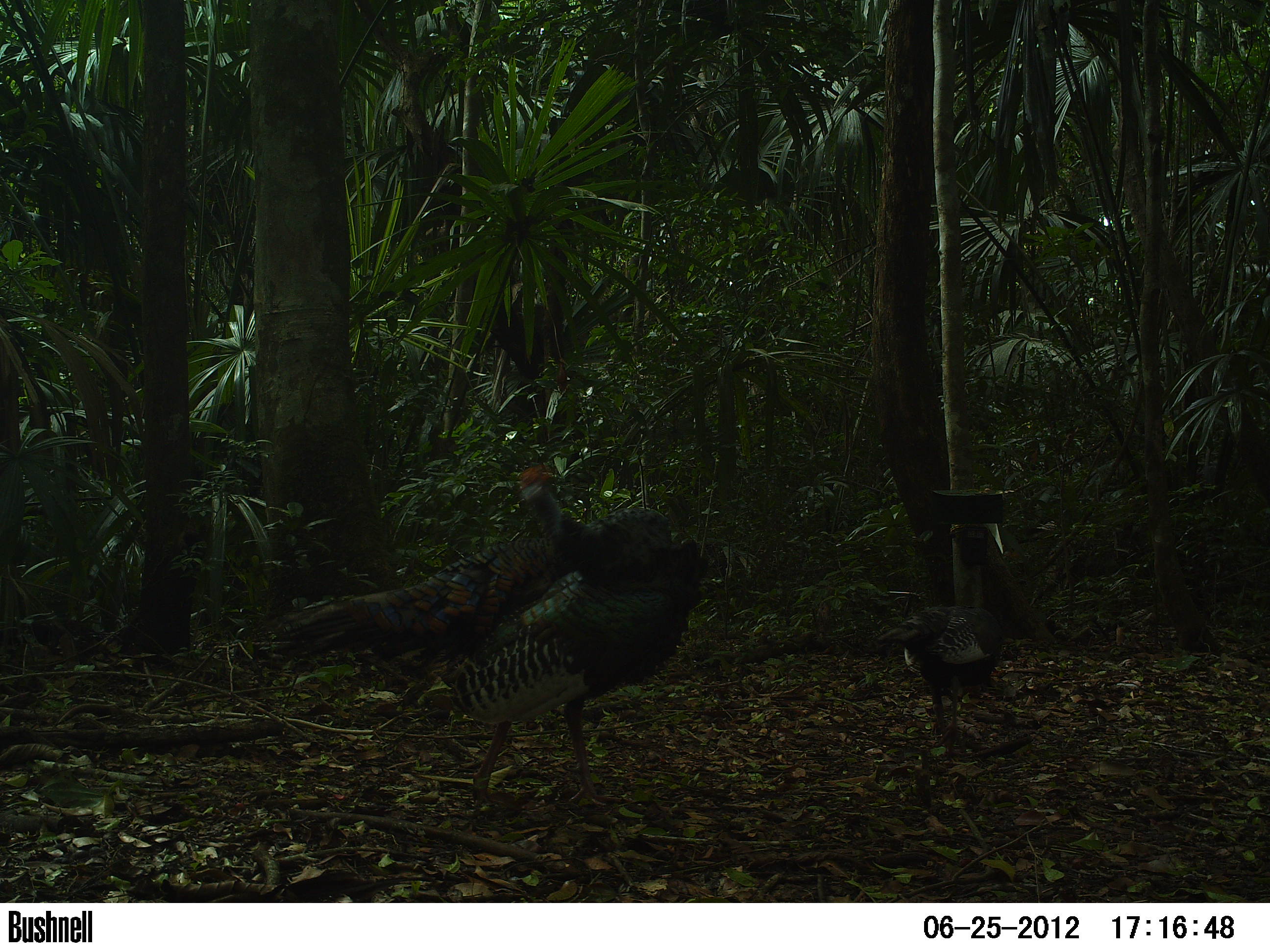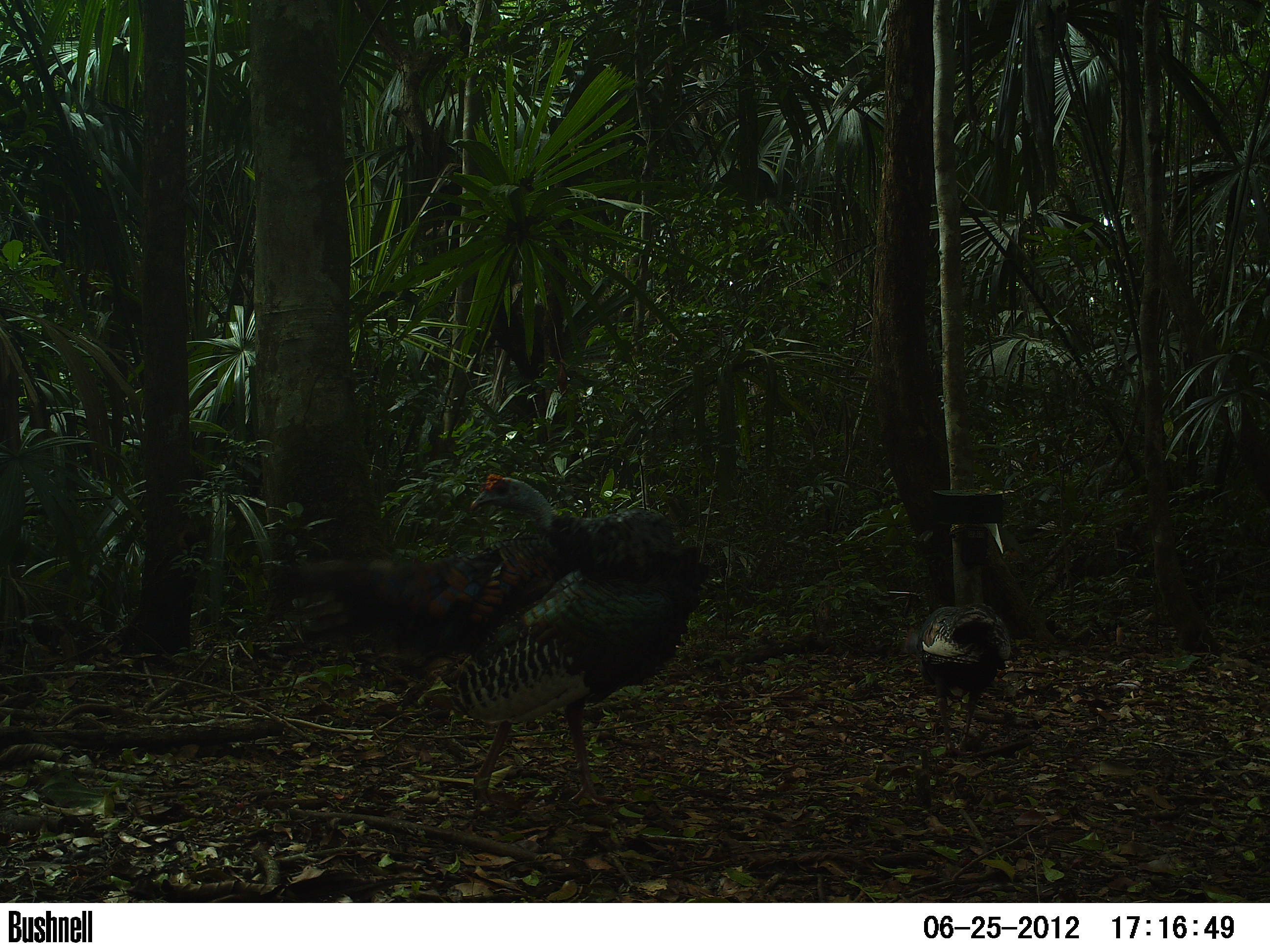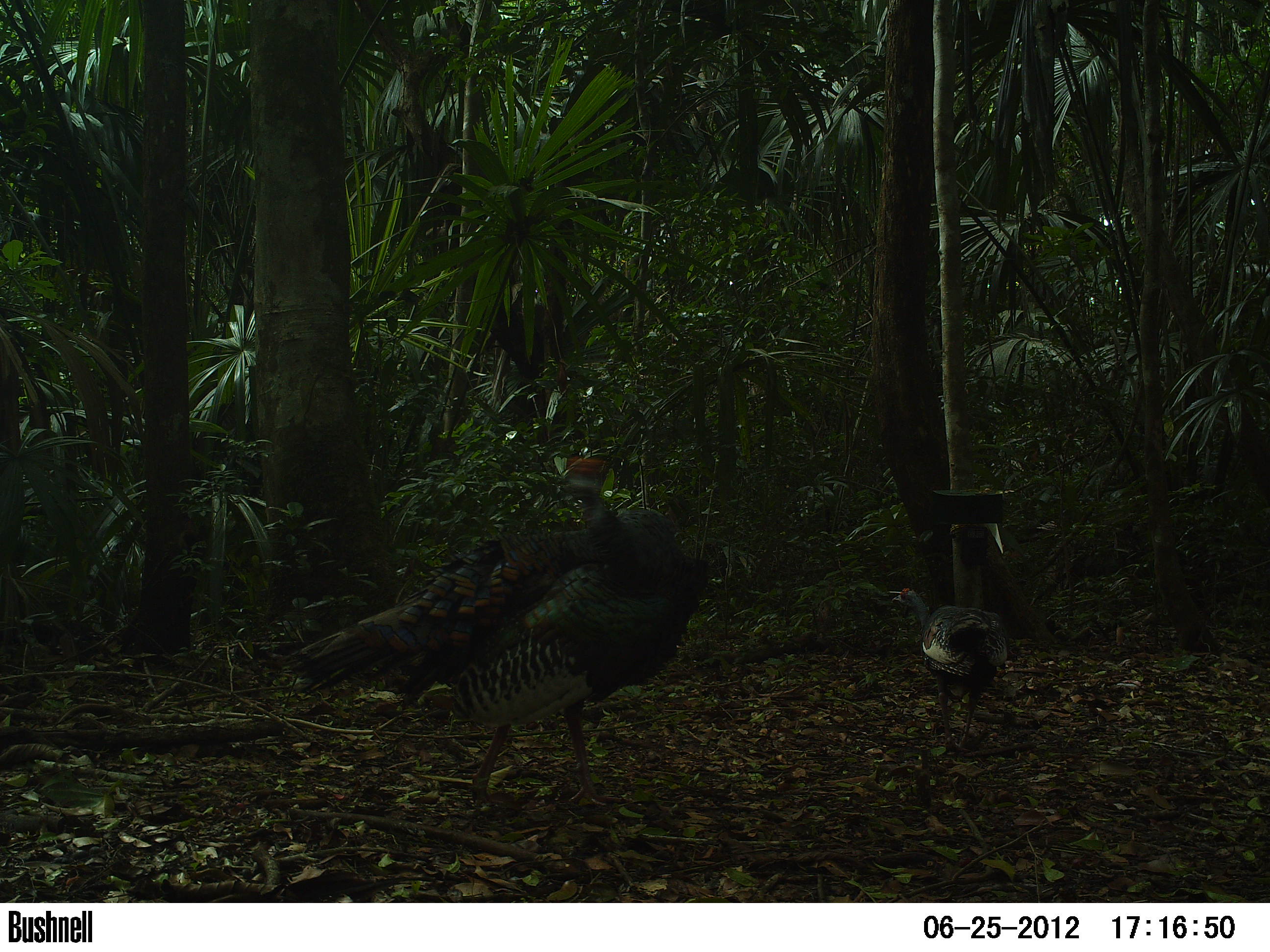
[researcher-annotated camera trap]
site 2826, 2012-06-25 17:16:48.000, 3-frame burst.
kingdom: Animalia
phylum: Chordata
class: Aves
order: Galliformes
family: Phasianidae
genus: Meleagris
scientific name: Meleagris ocellata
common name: ocellated turkey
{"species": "Meleagris ocellata (ocellated turkey)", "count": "9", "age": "adult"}